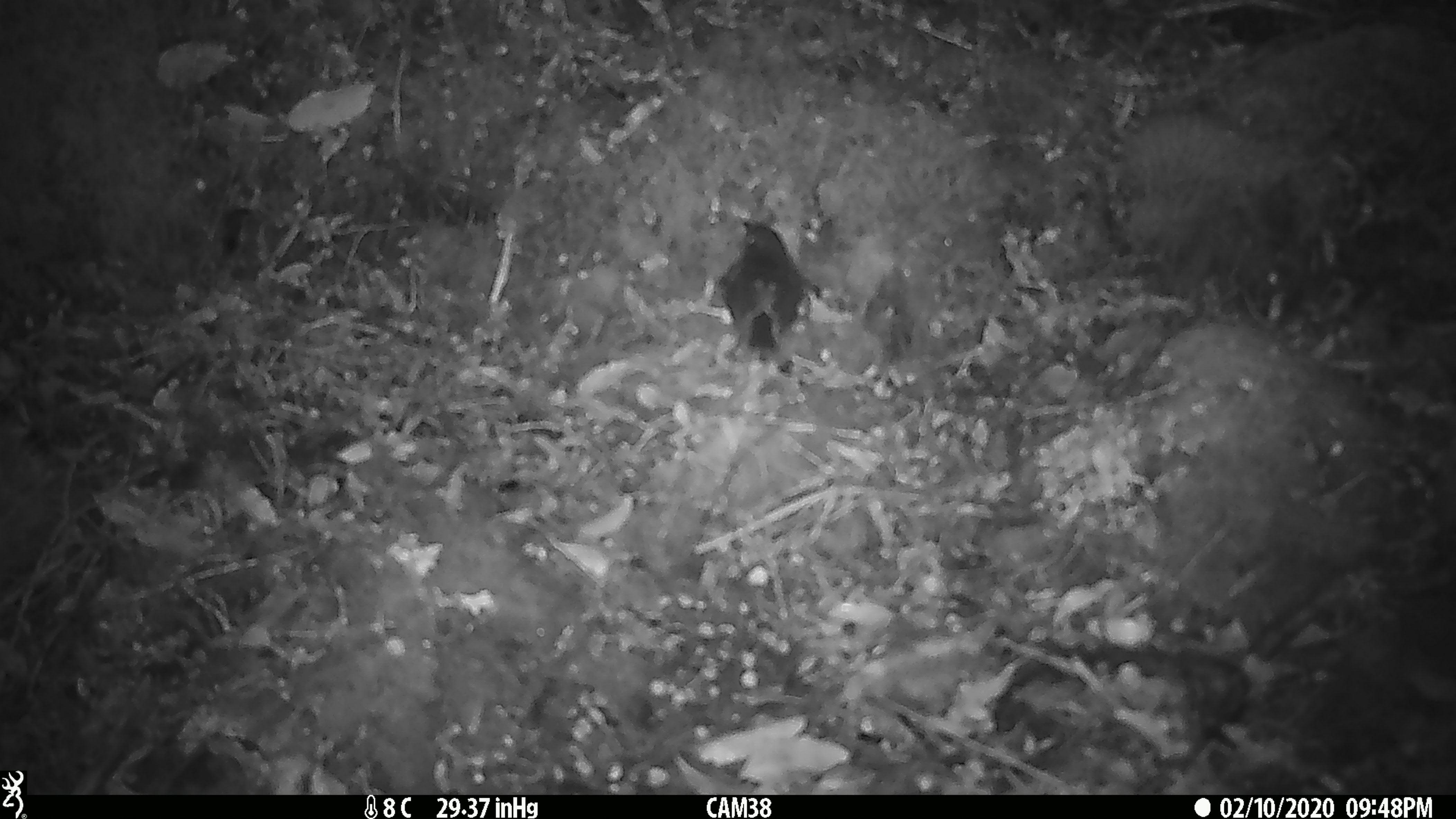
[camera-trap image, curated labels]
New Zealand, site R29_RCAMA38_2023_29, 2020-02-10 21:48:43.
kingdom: Animalia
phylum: Chordata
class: Aves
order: Passeriformes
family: Petroicidae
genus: Petroica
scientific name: Petroica australis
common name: new zealand robin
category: robin